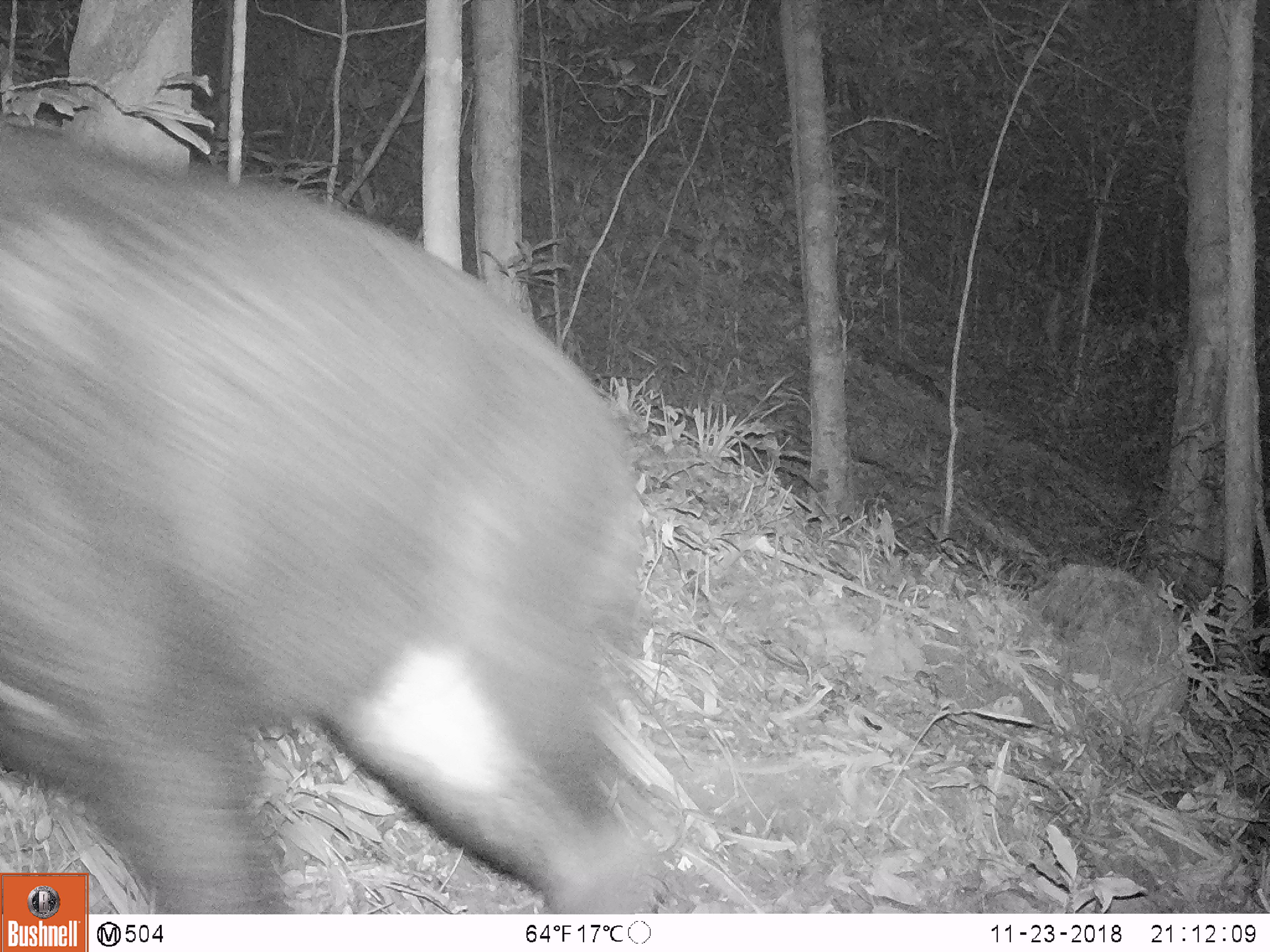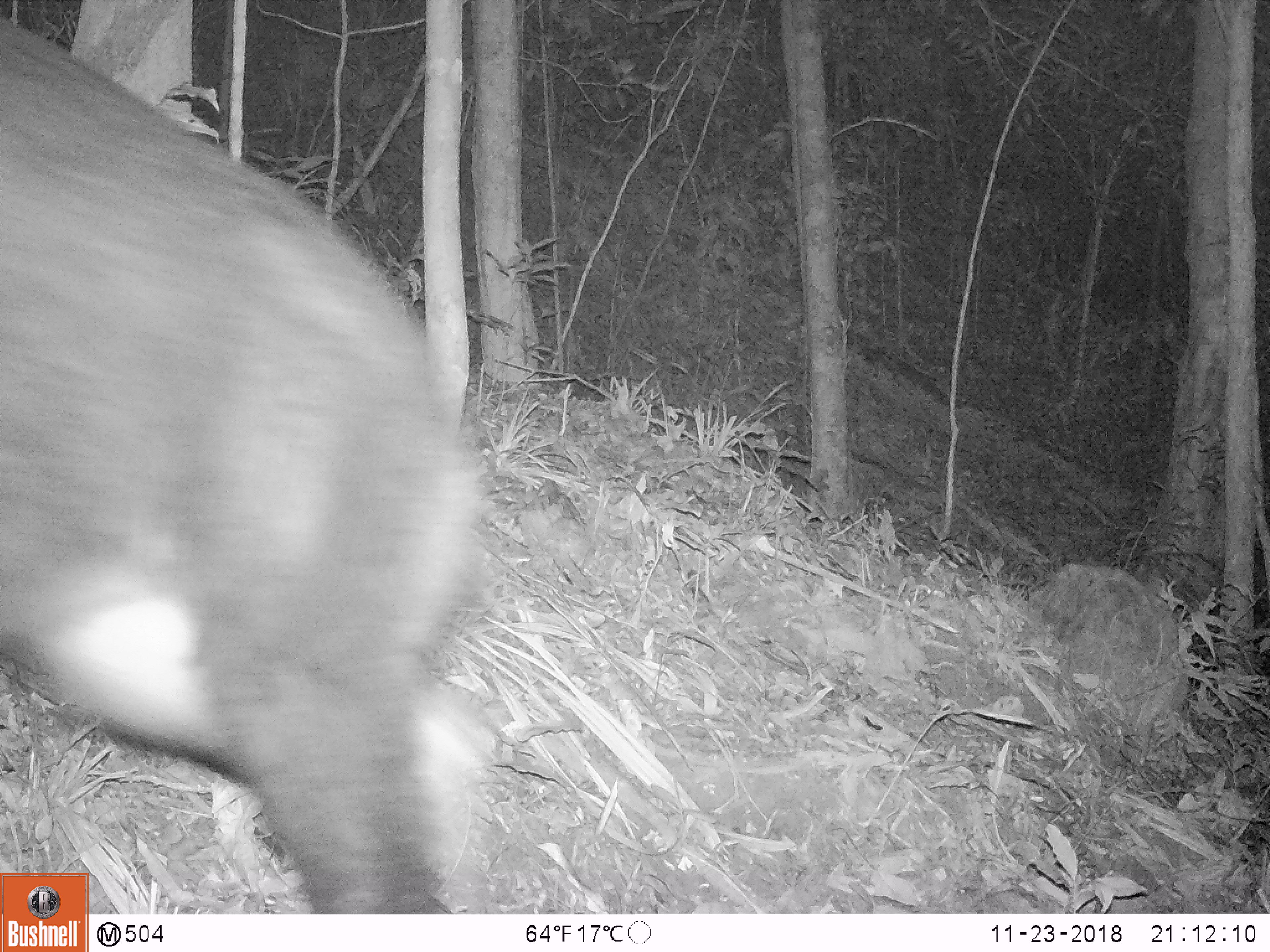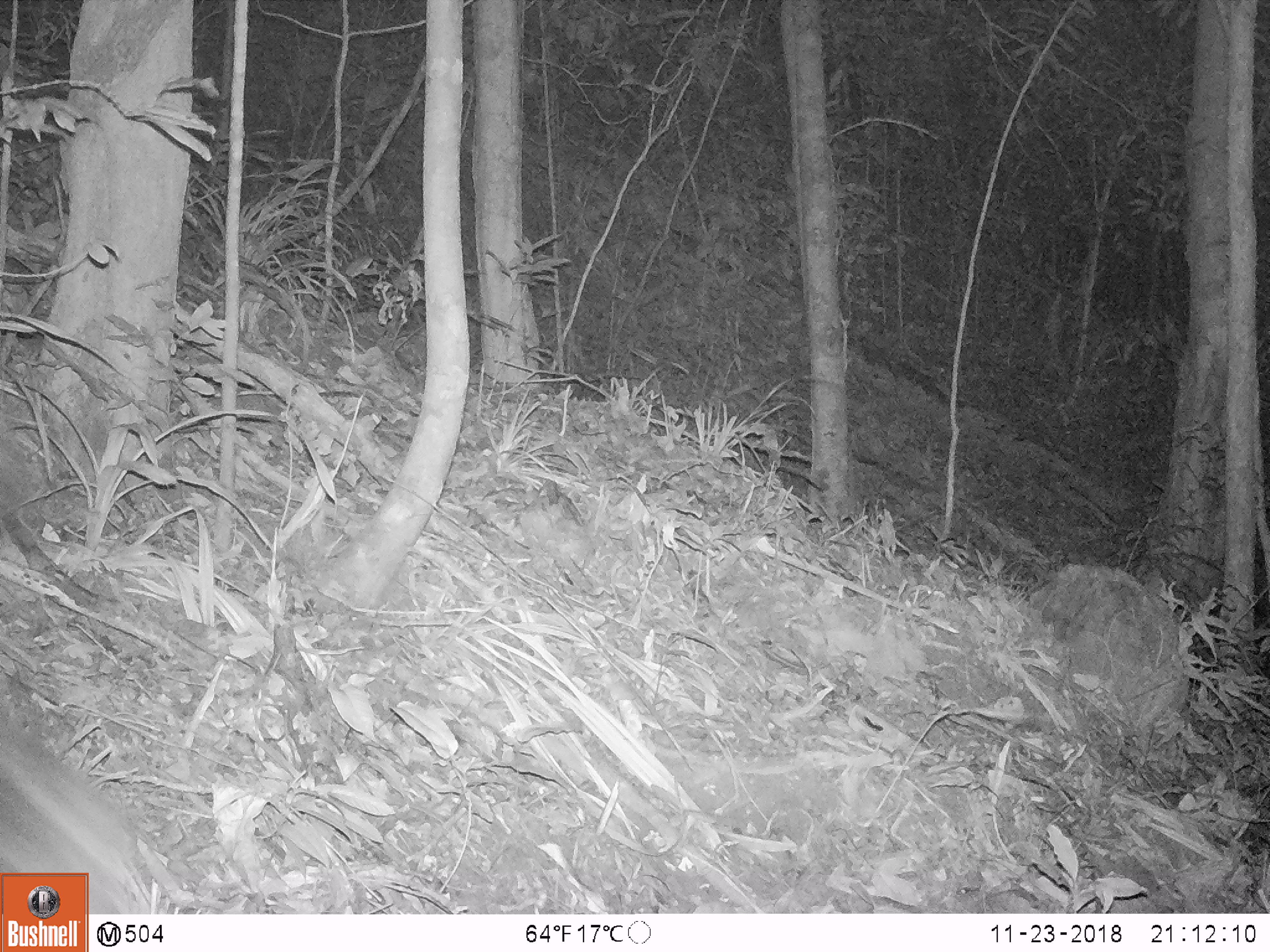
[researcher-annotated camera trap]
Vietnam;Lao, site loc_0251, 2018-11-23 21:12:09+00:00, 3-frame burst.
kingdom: Animalia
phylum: Chordata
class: Mammalia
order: Artiodactyla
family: Bovidae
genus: Capricornis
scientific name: Capricornis sumatraensis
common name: chinese serow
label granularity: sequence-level